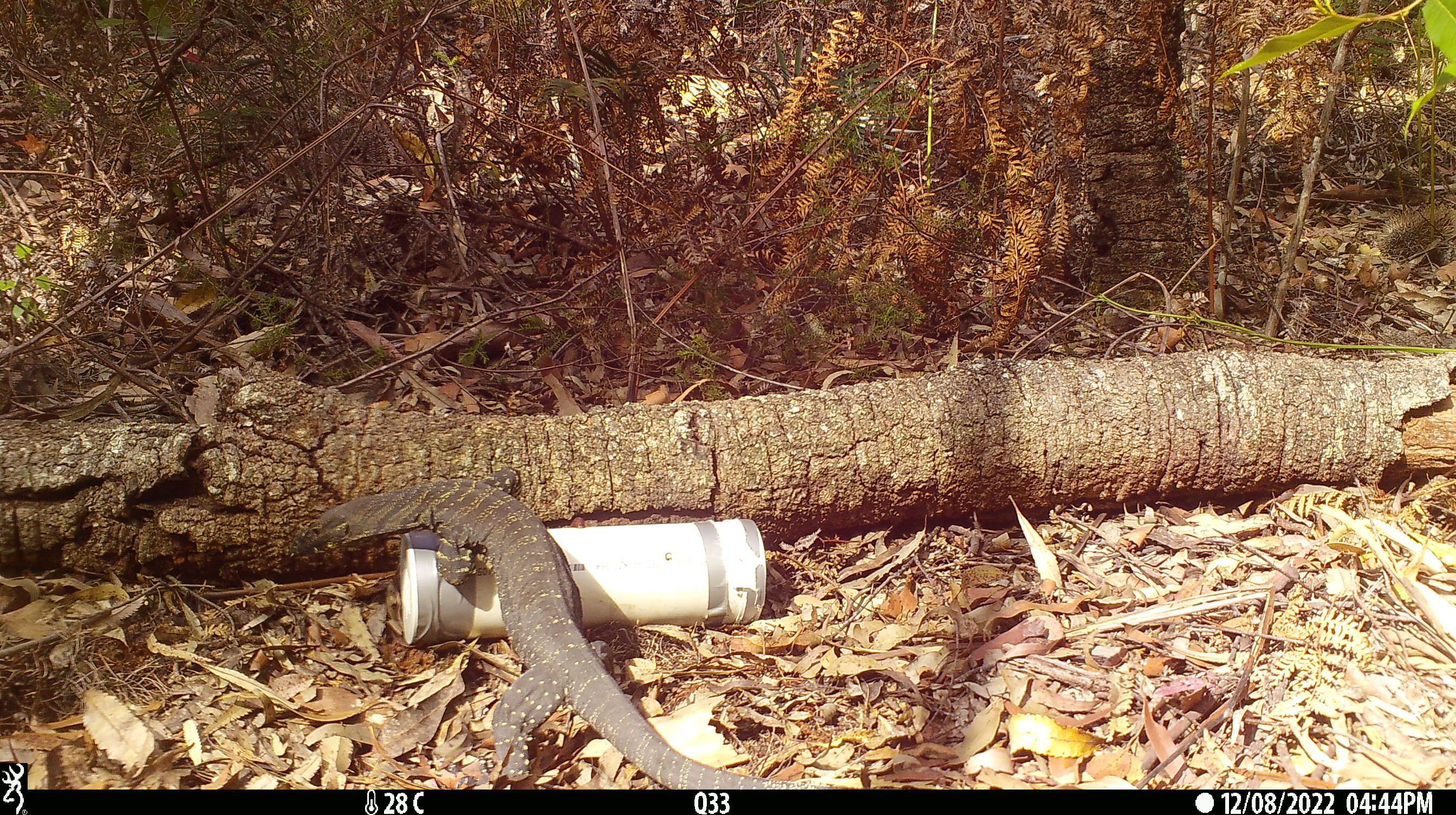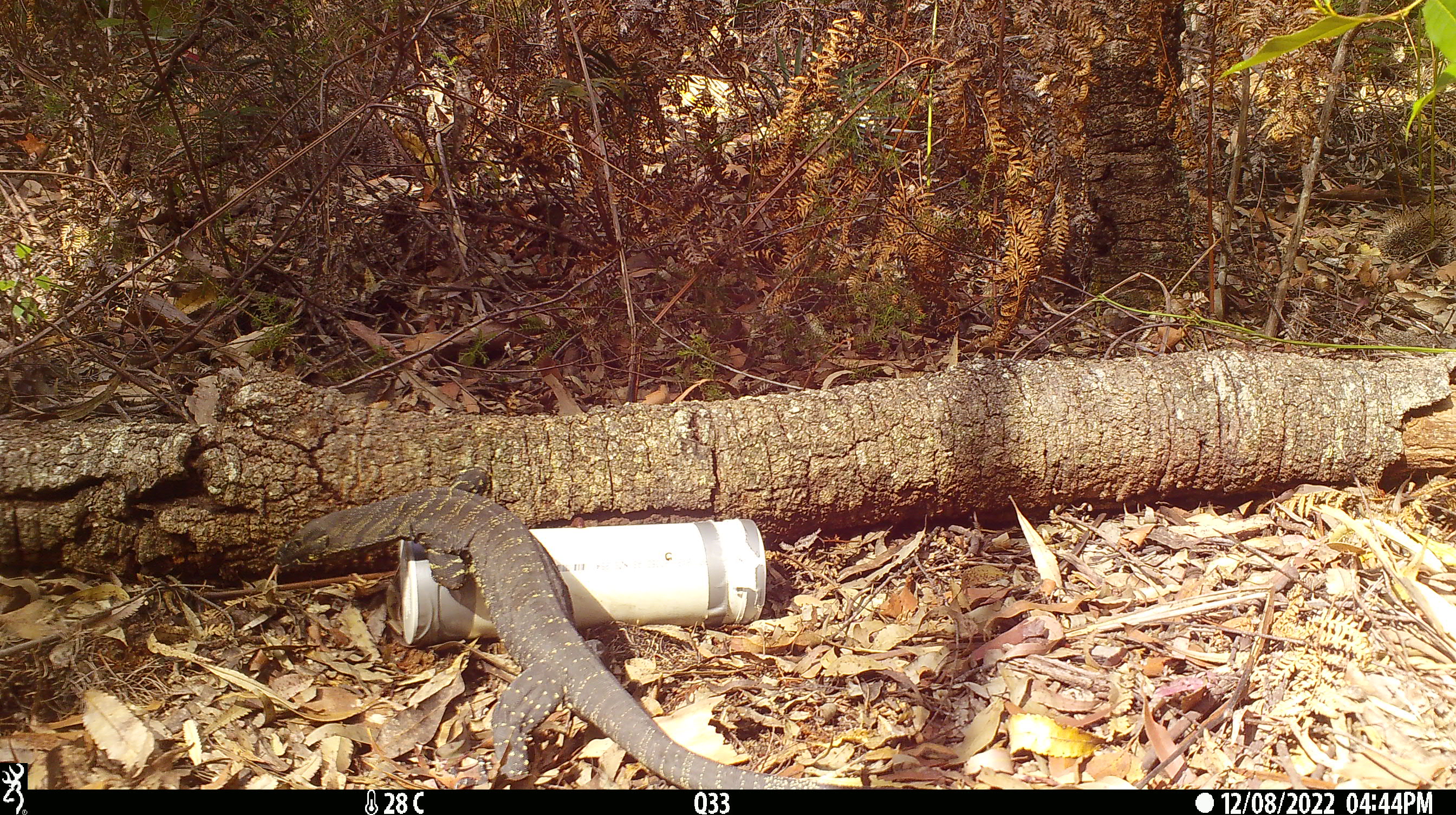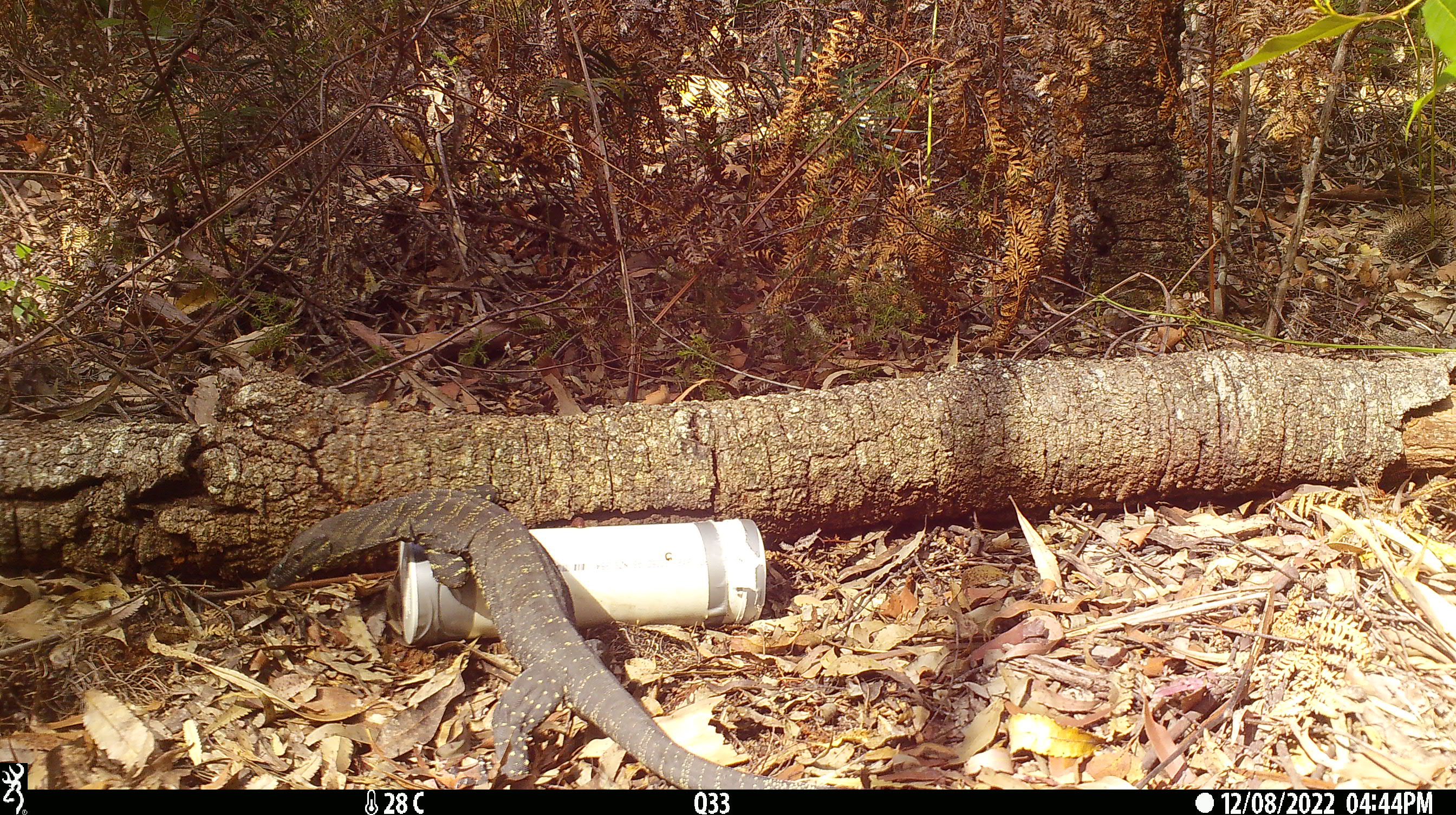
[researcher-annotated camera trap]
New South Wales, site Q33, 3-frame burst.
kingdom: Animalia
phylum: Chordata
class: Reptilia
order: Squamata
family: Varanidae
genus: Varanus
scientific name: Varanus varius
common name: lace monitor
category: goanna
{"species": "goanna (lace monitor) (Varanus varius)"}